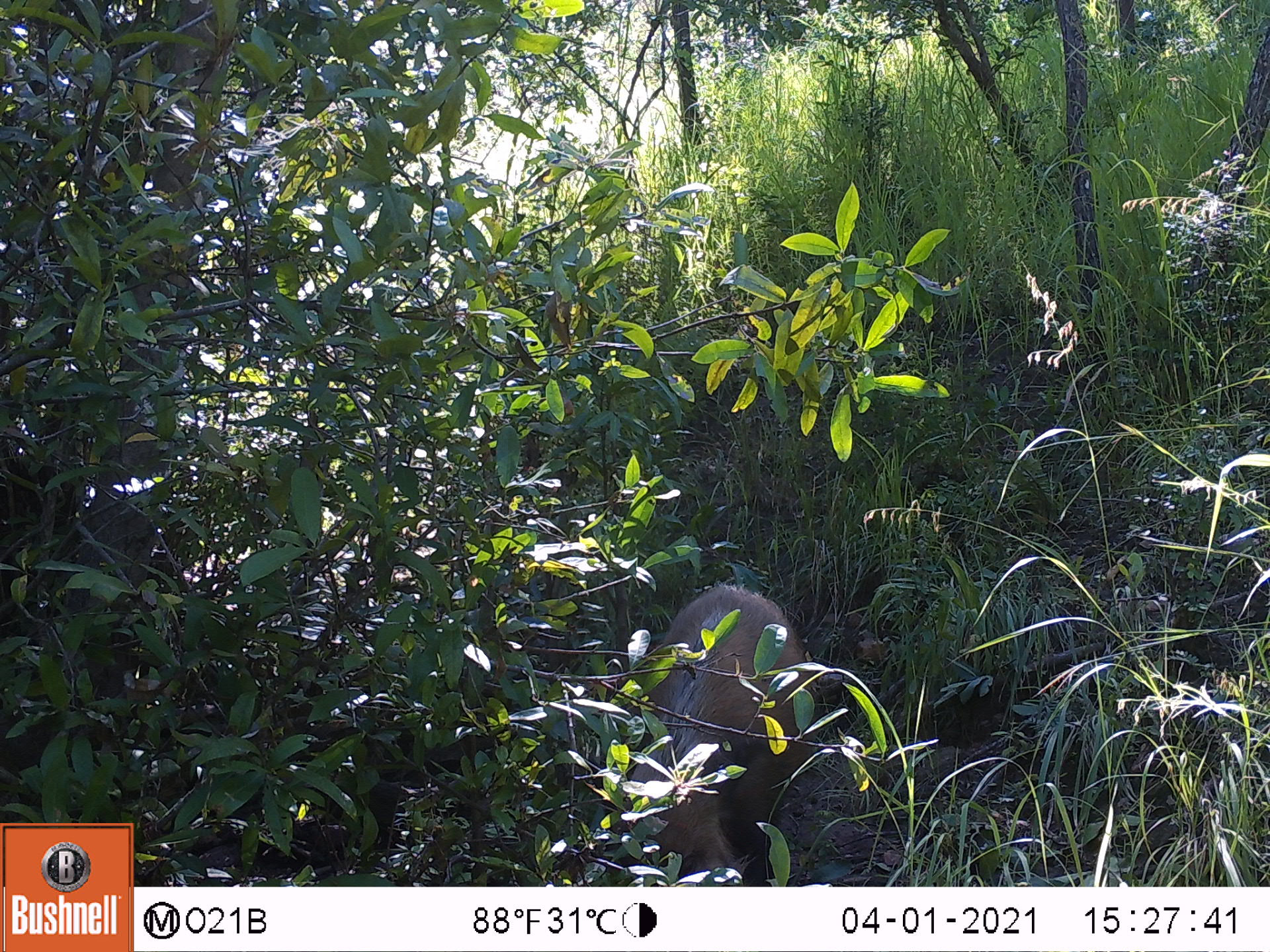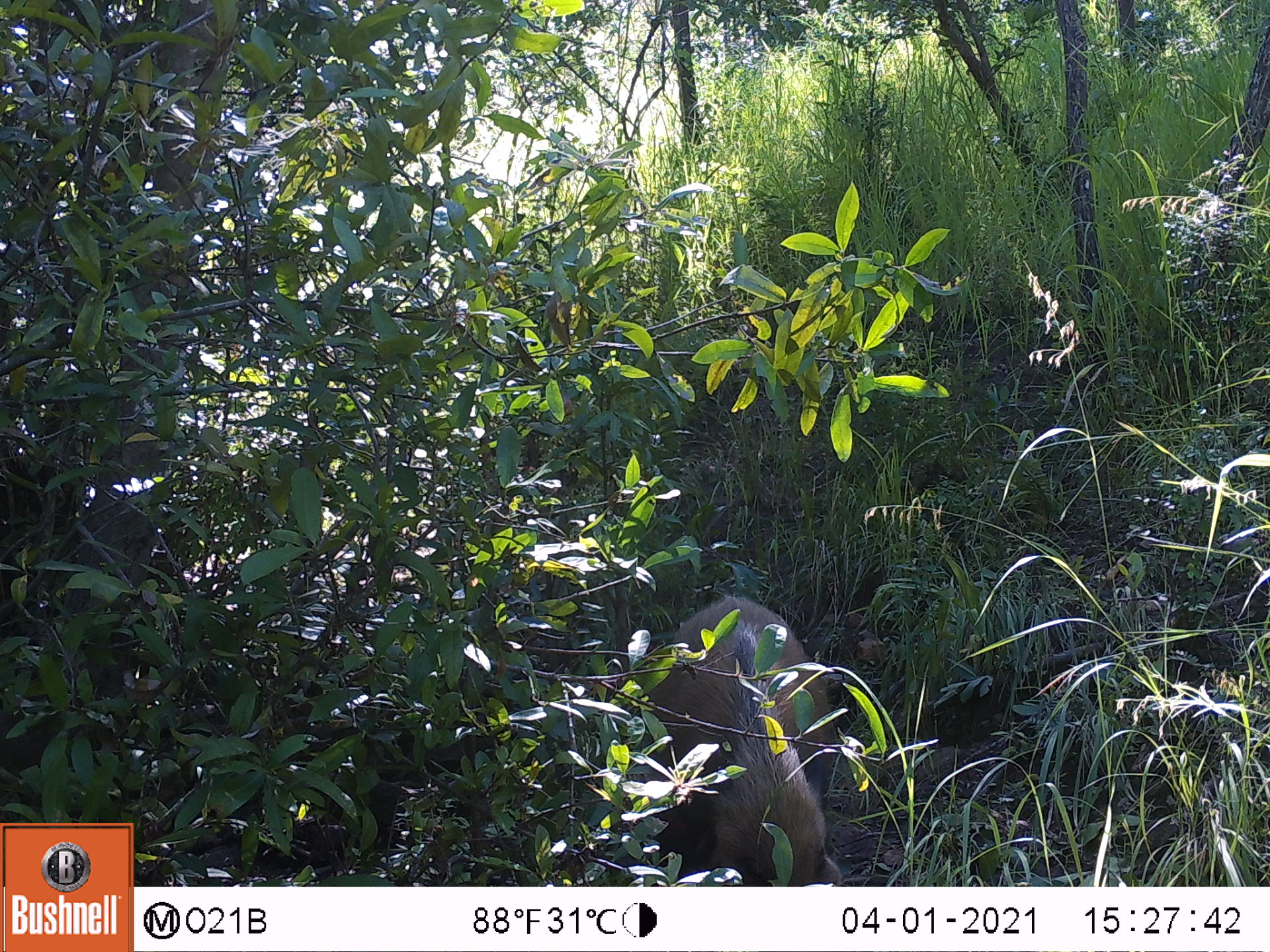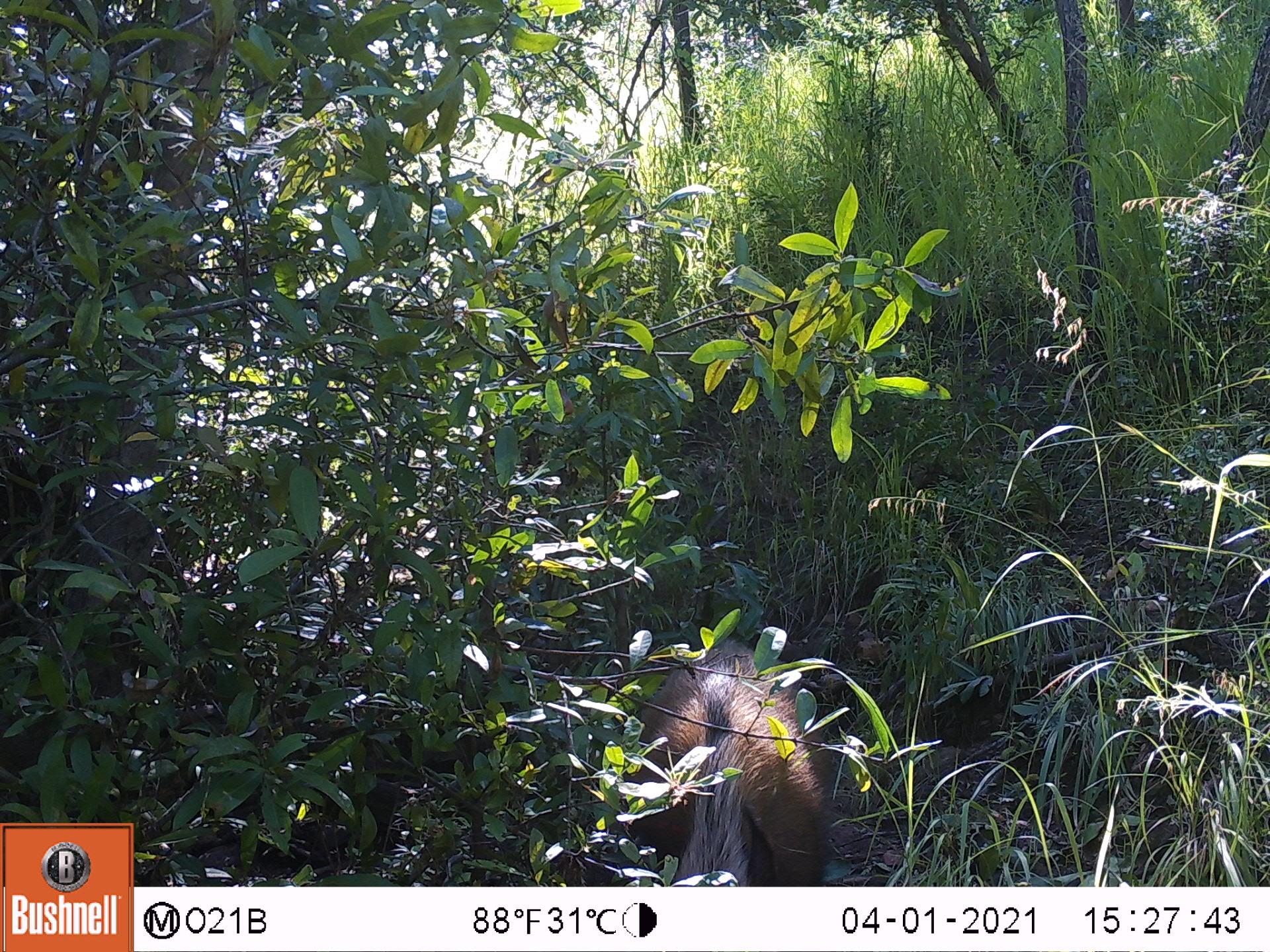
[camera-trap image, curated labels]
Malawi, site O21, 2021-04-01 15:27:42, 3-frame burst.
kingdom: Animalia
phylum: Chordata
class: Mammalia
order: Artiodactyla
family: Suidae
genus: Potamochoerus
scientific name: Potamochoerus larvatus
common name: bushpig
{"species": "bushpig (Potamochoerus larvatus)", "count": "1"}